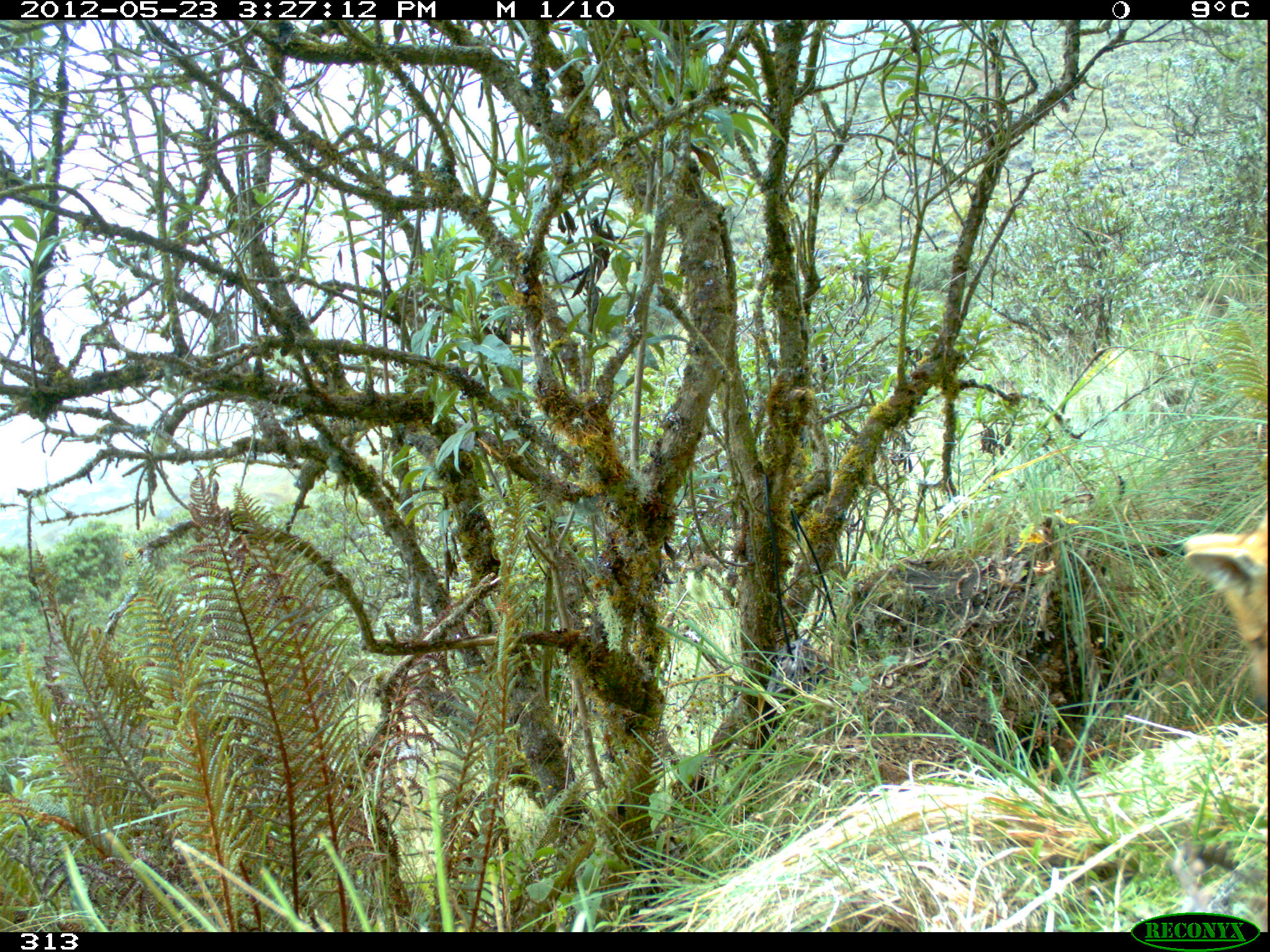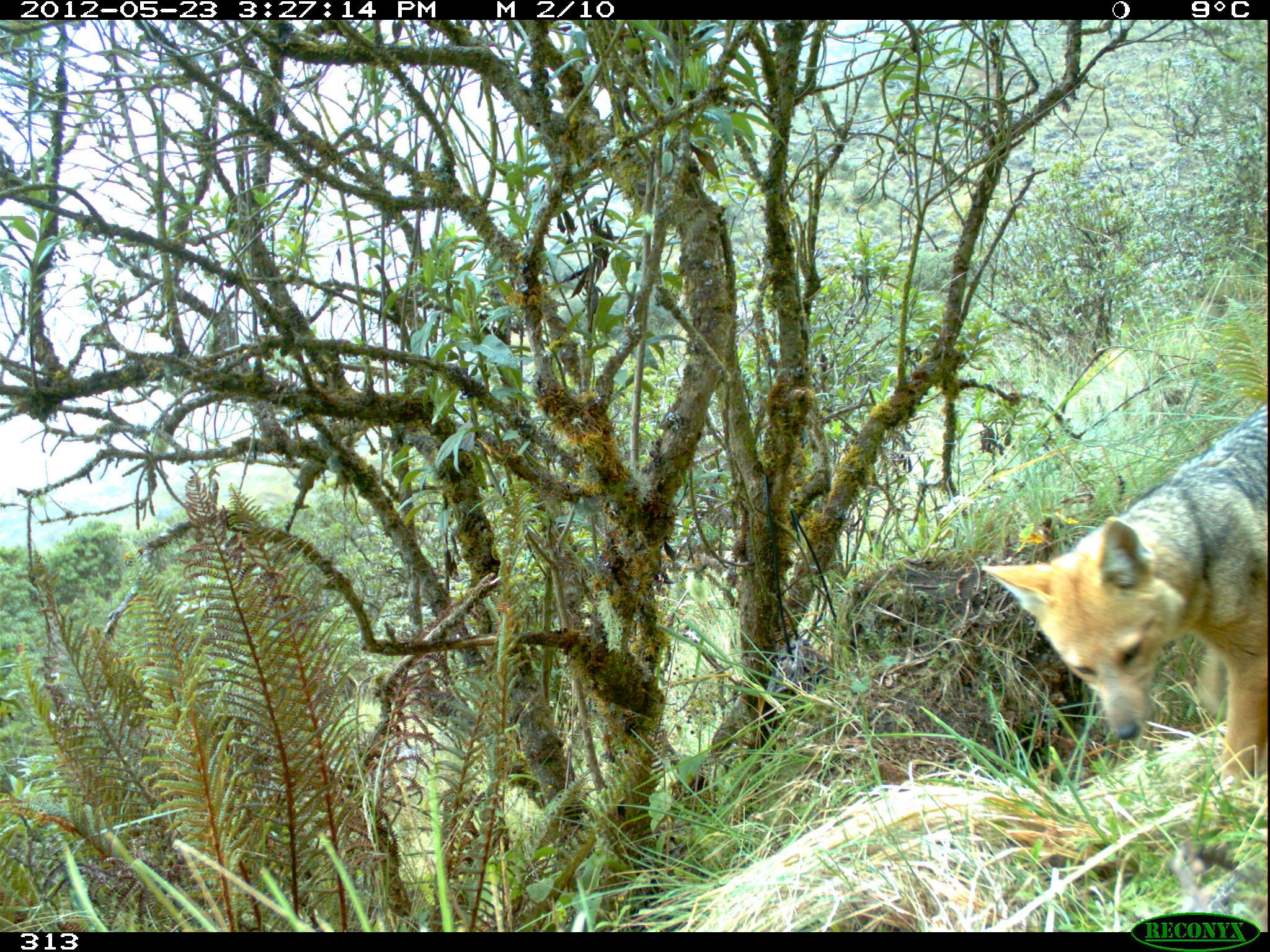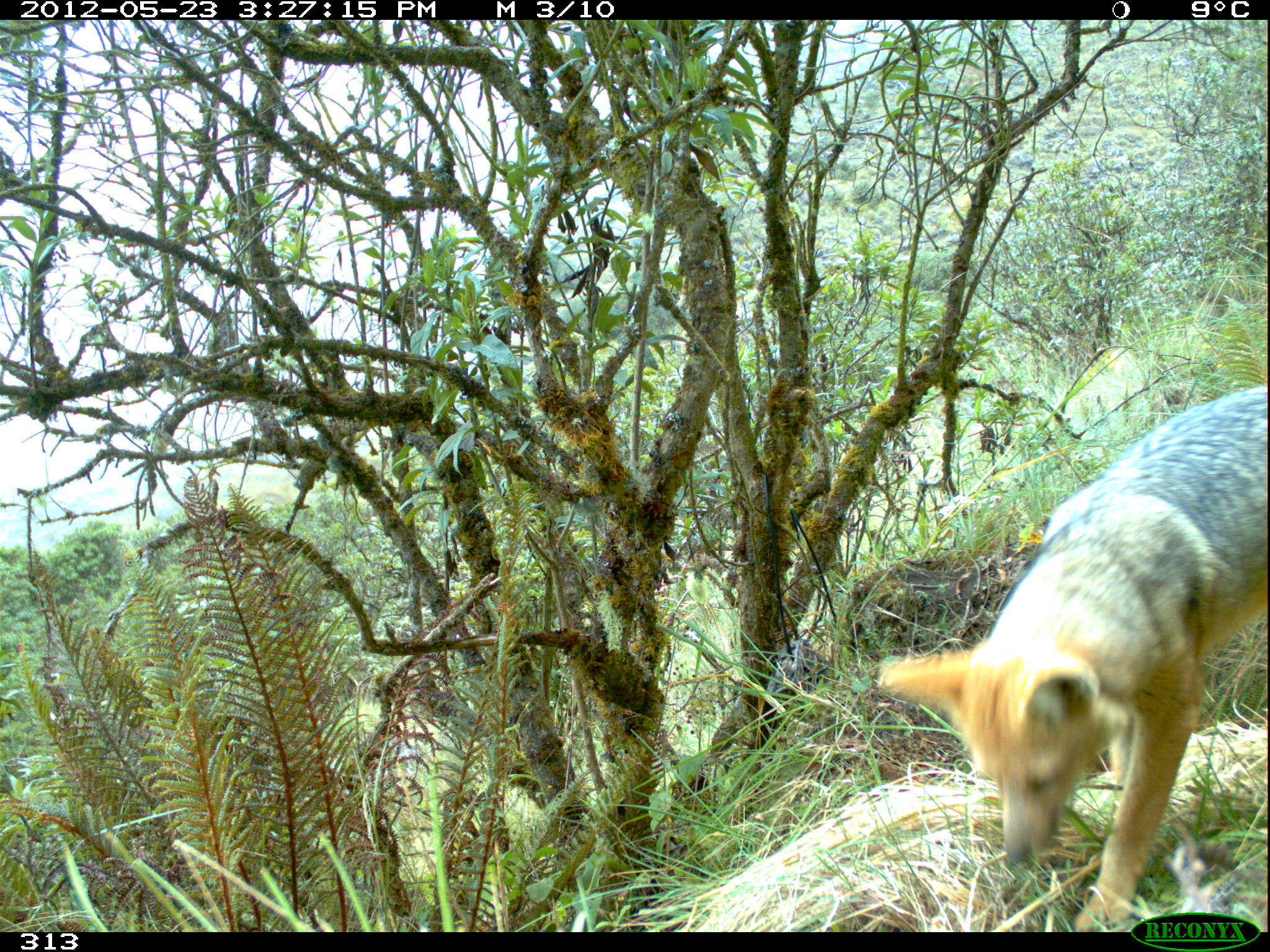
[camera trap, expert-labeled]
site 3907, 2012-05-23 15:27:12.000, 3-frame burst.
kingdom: Animalia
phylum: Chordata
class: Mammalia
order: Carnivora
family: Canidae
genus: Lycalopex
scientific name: Lycalopex culpaeus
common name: culpeo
Lycalopex culpaeus (culpeo).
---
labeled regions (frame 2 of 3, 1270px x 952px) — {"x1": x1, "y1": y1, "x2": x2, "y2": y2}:
lycalopex culpaeus: {"x1": 979, "y1": 401, "x2": 1270, "y2": 797}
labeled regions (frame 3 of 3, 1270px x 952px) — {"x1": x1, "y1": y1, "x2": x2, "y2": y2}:
lycalopex culpaeus: {"x1": 873, "y1": 380, "x2": 1266, "y2": 932}